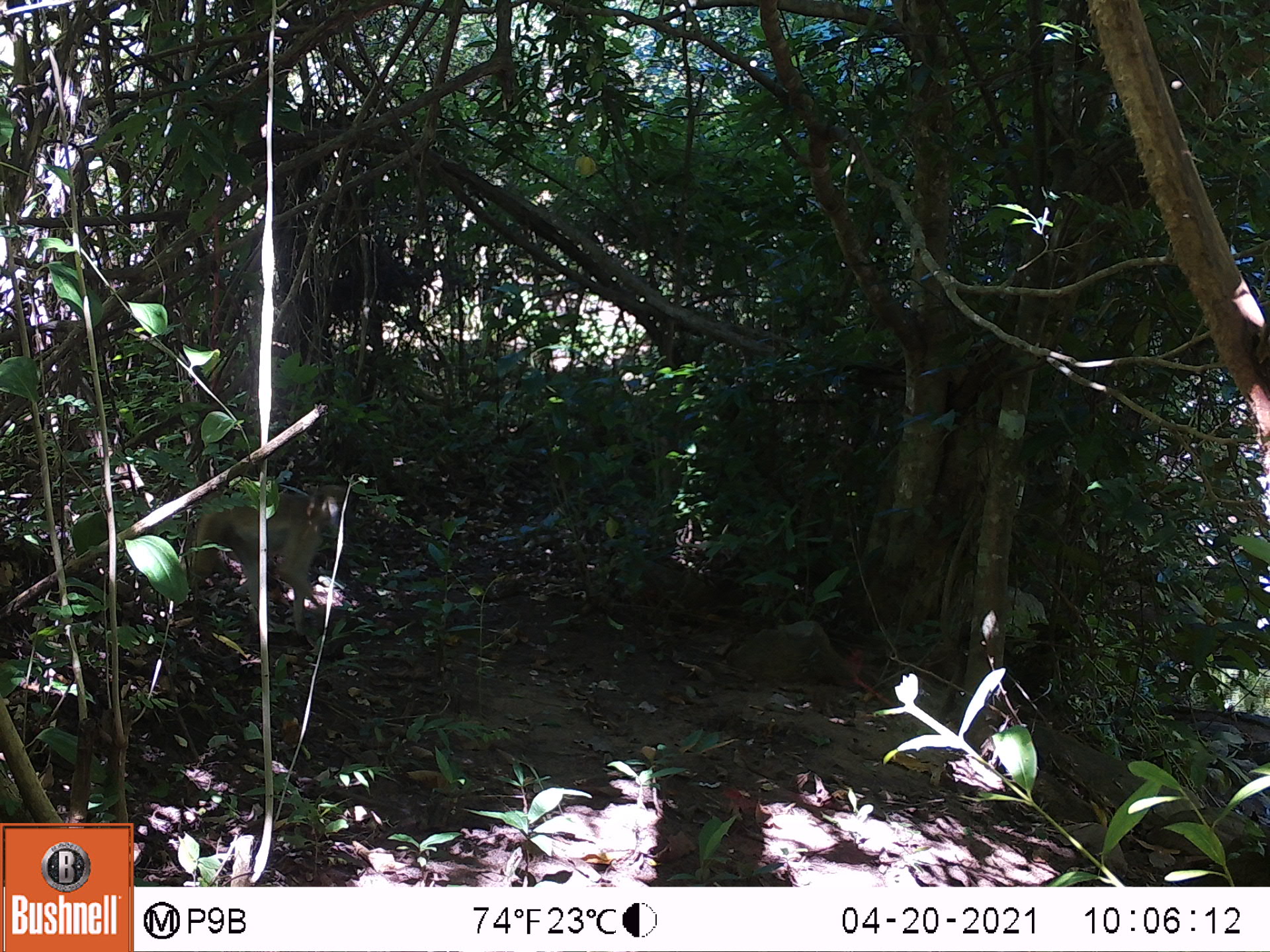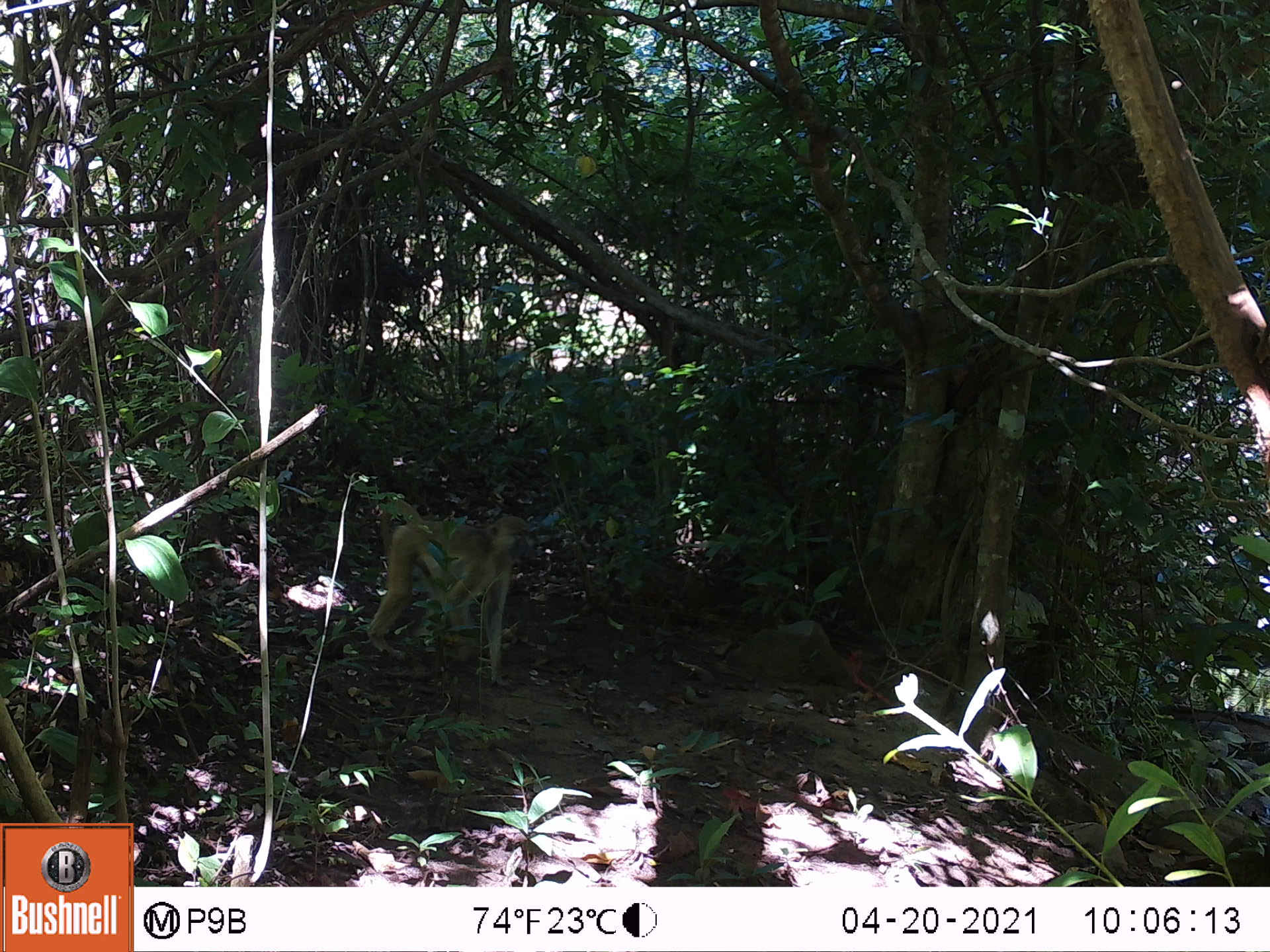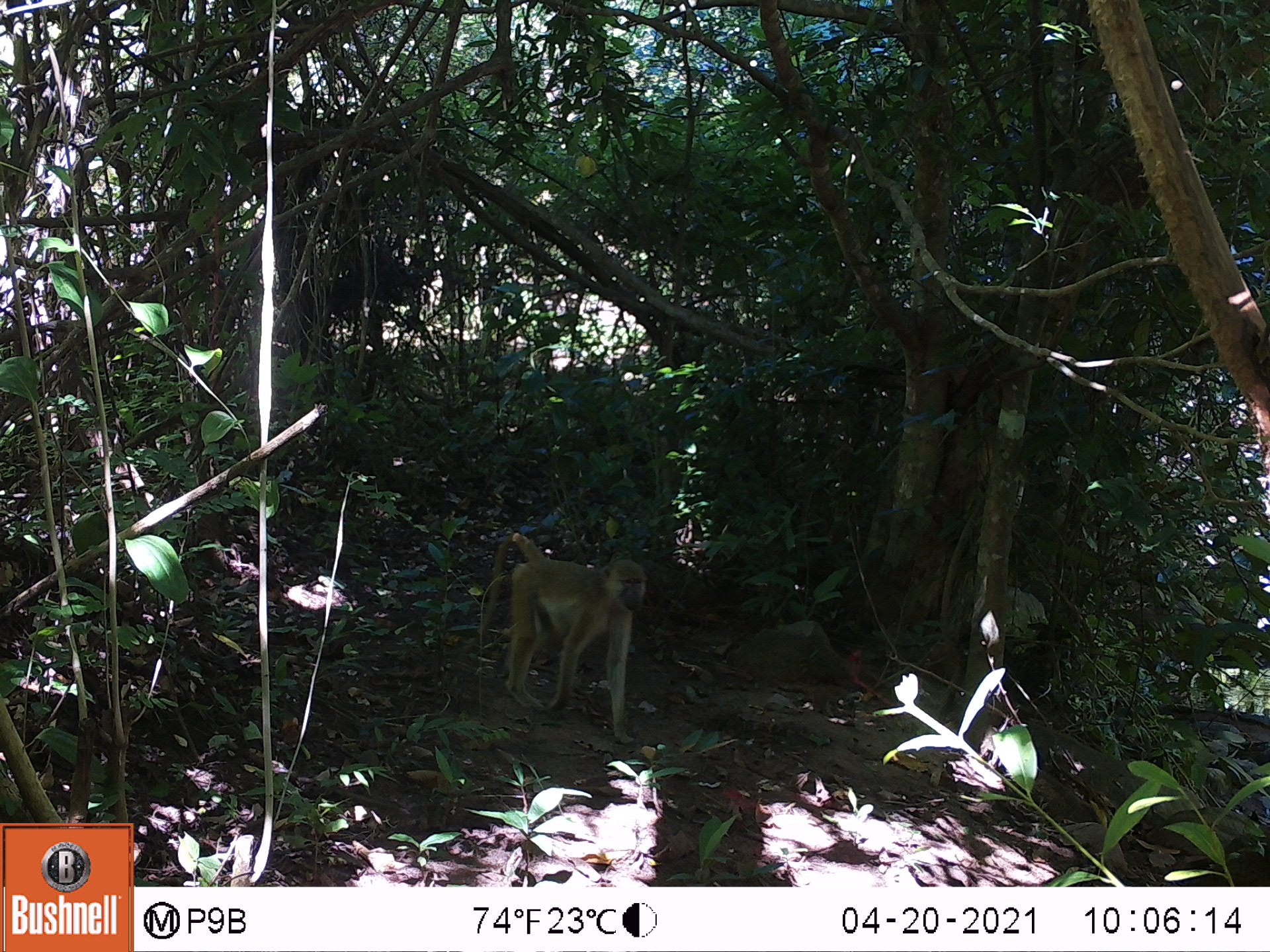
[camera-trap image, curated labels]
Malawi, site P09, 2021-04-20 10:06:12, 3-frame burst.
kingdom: Animalia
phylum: Chordata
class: Mammalia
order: Primates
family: Cercopithecidae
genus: Papio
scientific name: Papio cynocephalus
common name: yellow baboon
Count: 1.